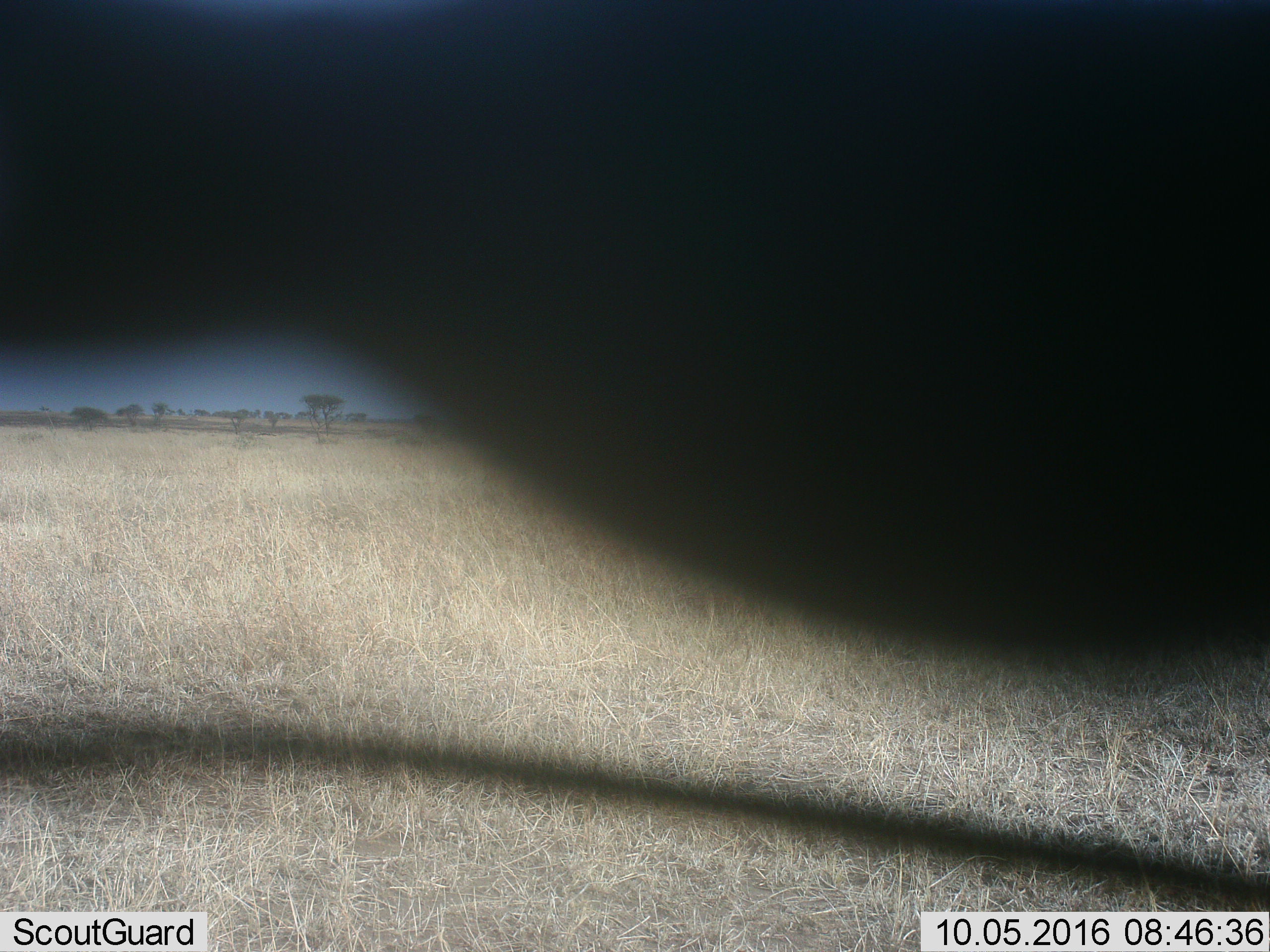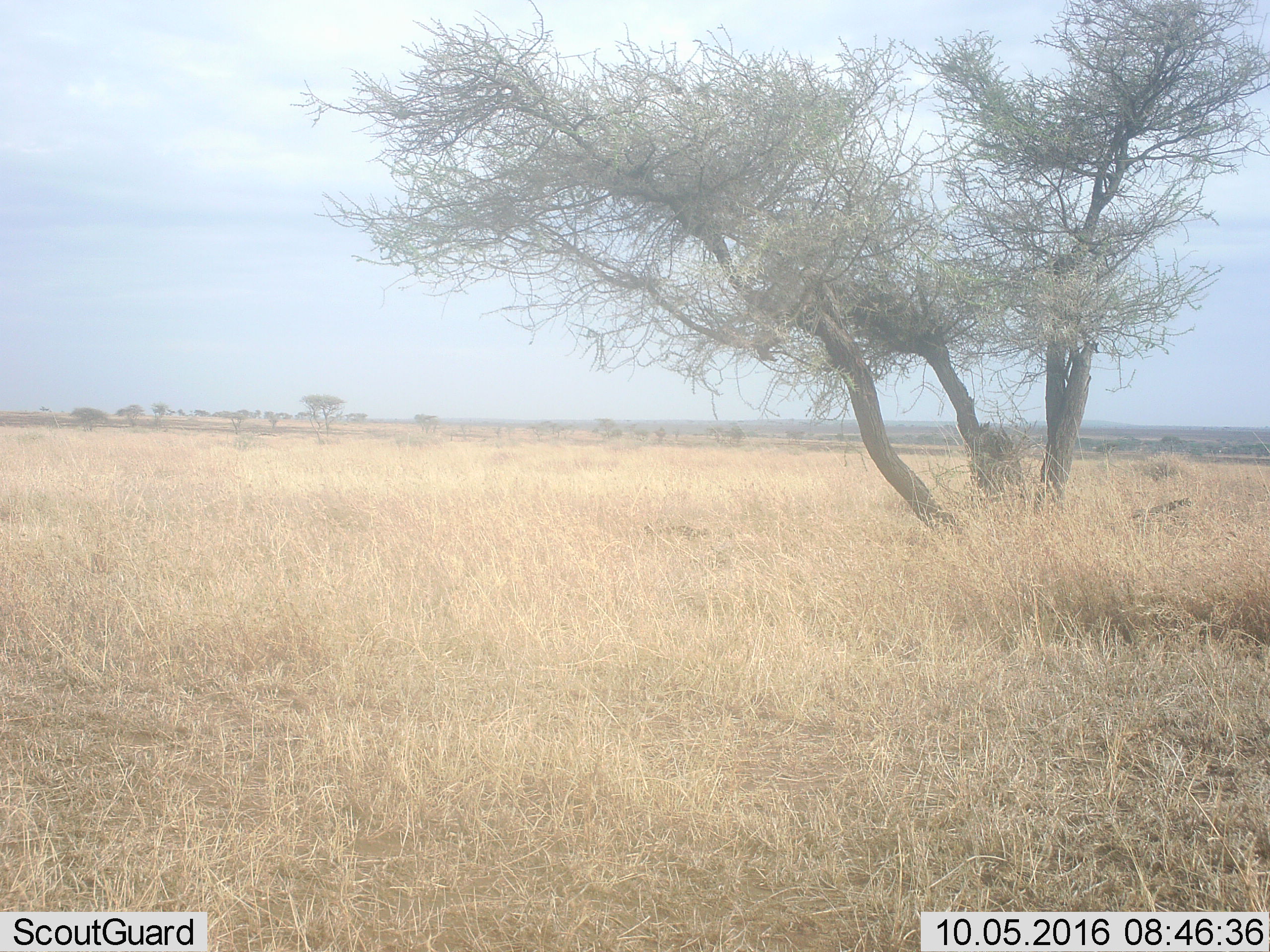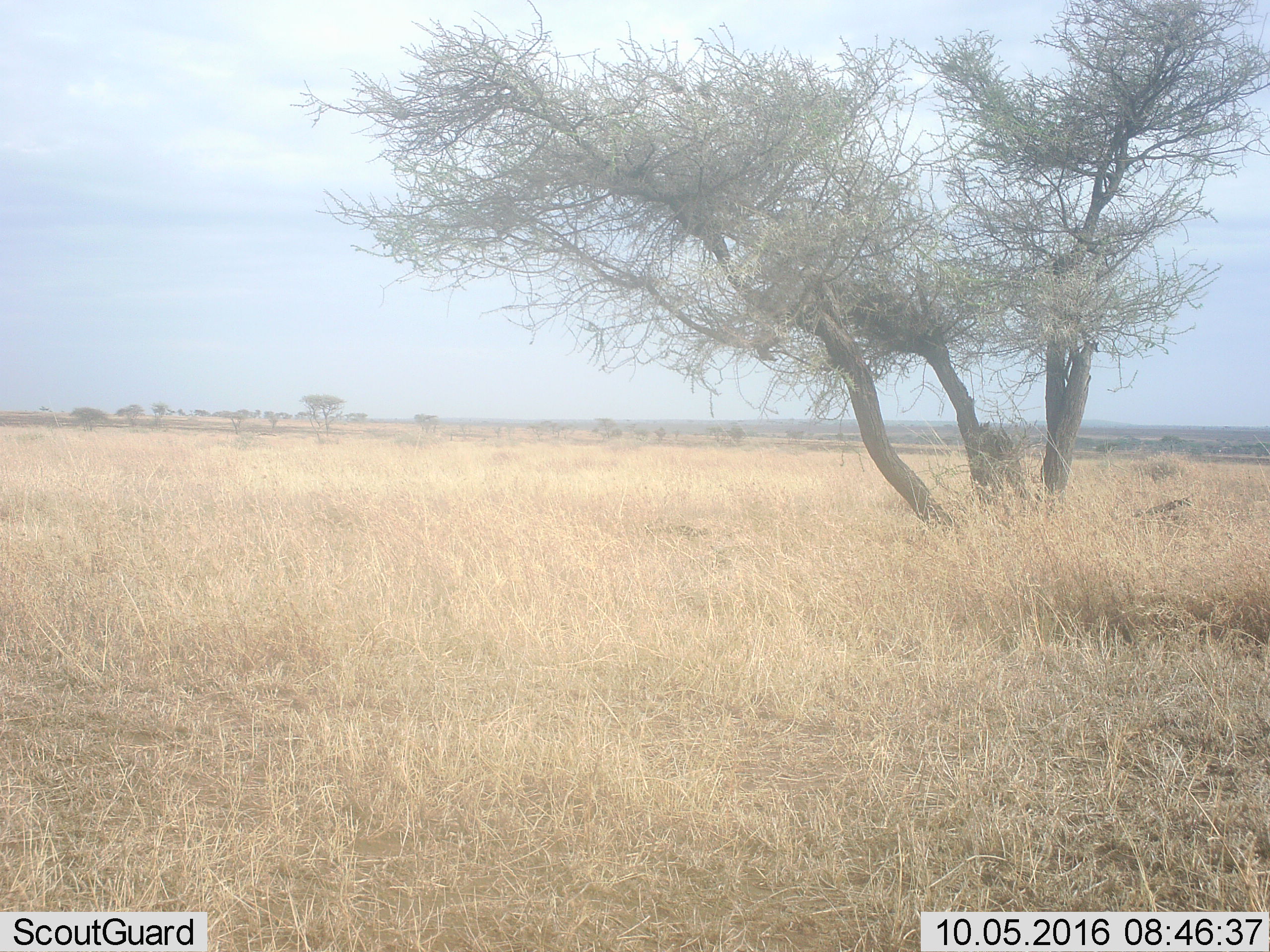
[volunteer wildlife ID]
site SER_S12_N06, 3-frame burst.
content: unidentified animal